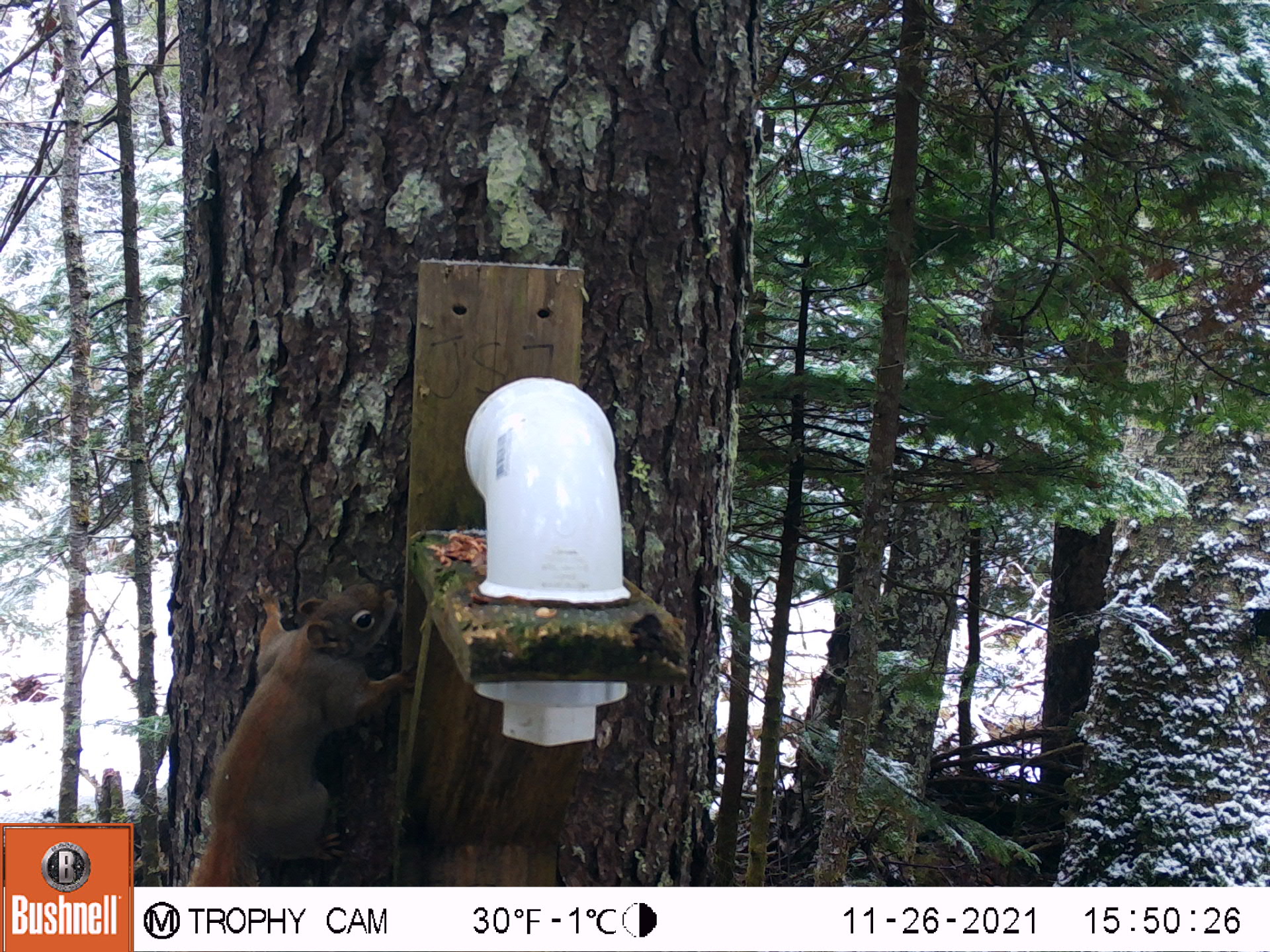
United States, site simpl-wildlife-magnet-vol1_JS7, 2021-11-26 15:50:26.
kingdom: Animalia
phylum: Chordata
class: Mammalia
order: Rodentia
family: Sciuridae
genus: Tamiasciurus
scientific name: Tamiasciurus hudsonicus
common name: red squirrel